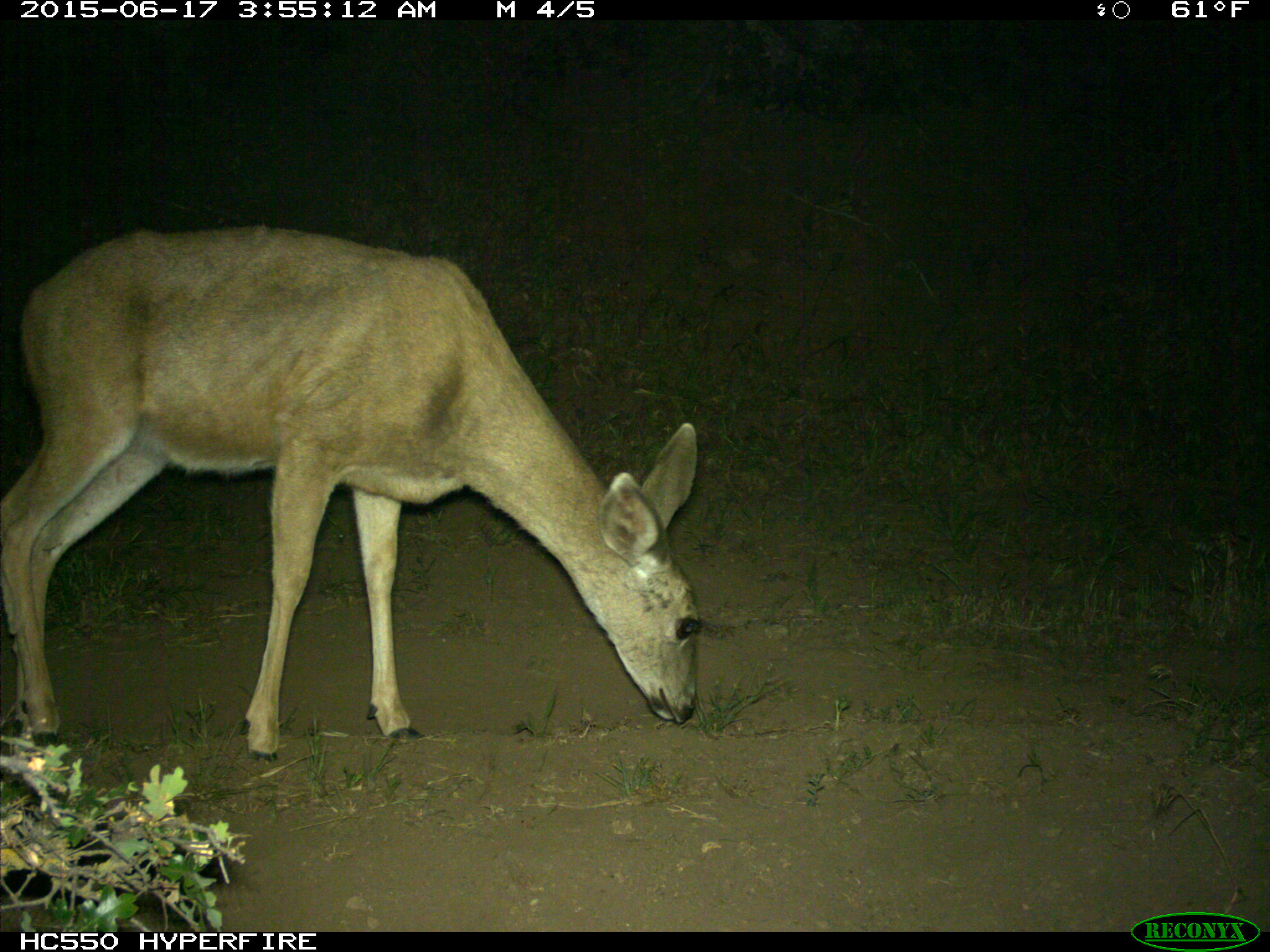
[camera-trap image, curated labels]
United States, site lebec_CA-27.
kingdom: Animalia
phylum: Chordata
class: Mammalia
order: Artiodactyla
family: Cervidae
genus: Odocoileus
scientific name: Odocoileus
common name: deer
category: unidentified deer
Unidentified deer (deer) (Odocoileus).